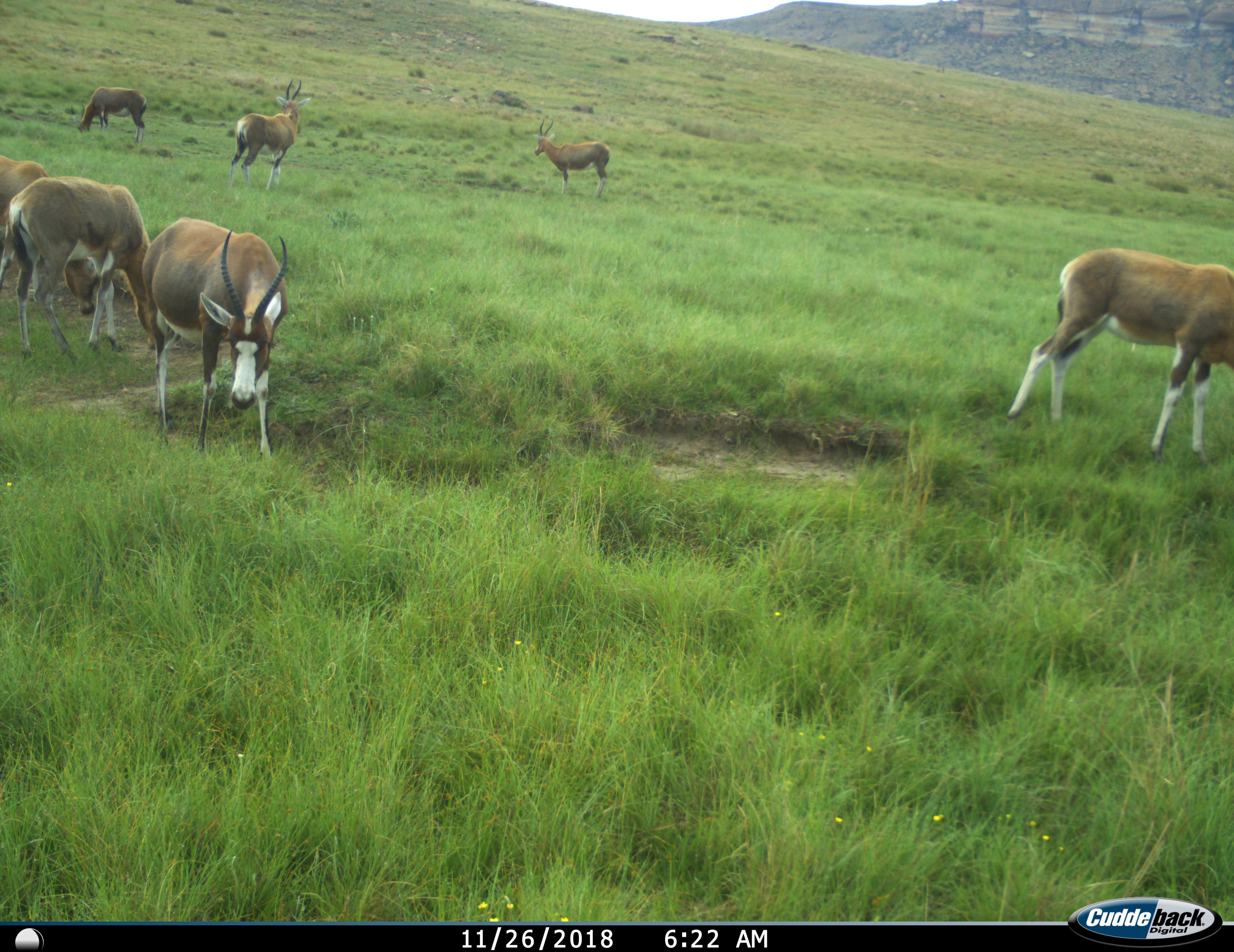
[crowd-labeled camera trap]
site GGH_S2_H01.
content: unidentified animal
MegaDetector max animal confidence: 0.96